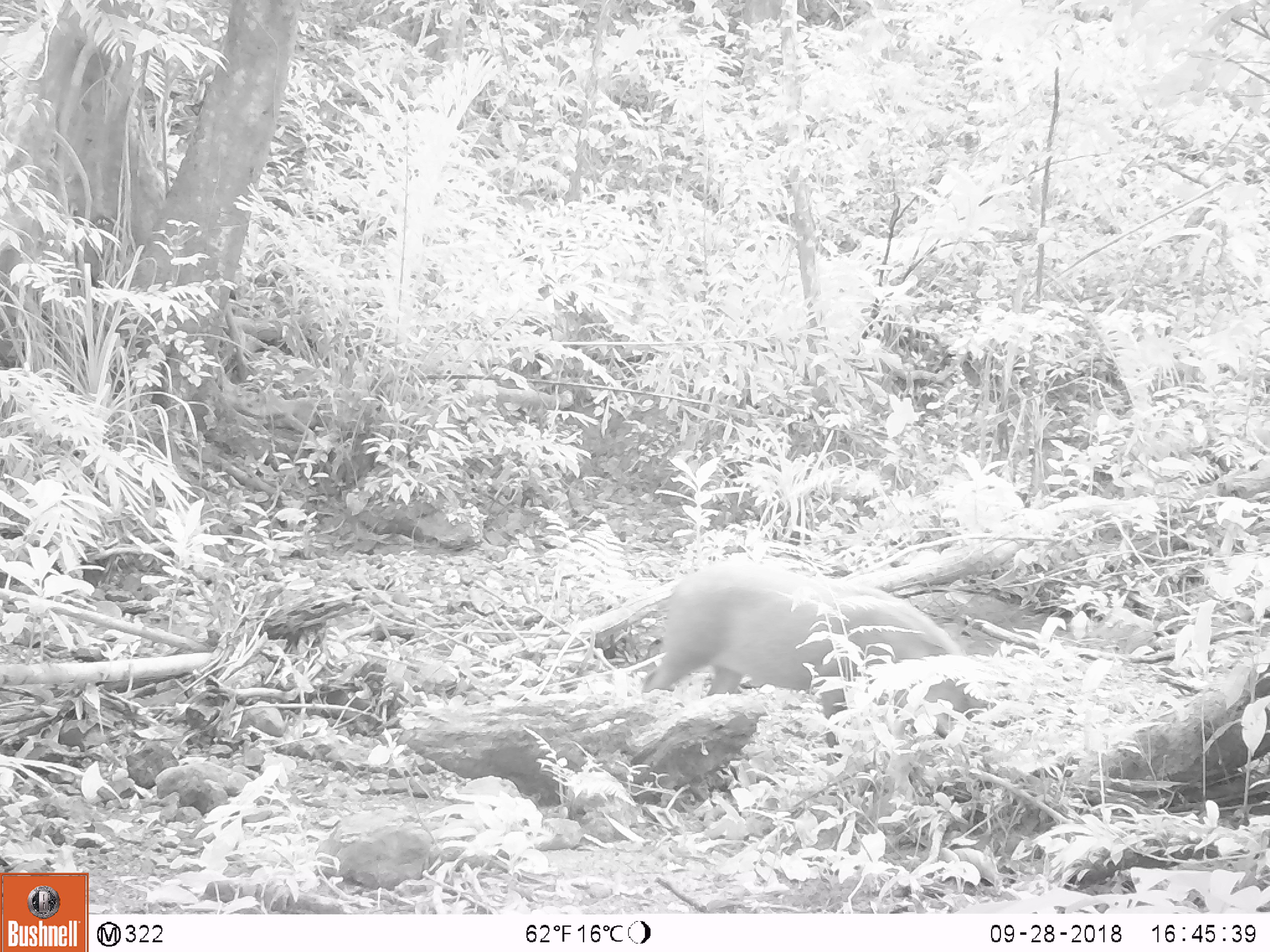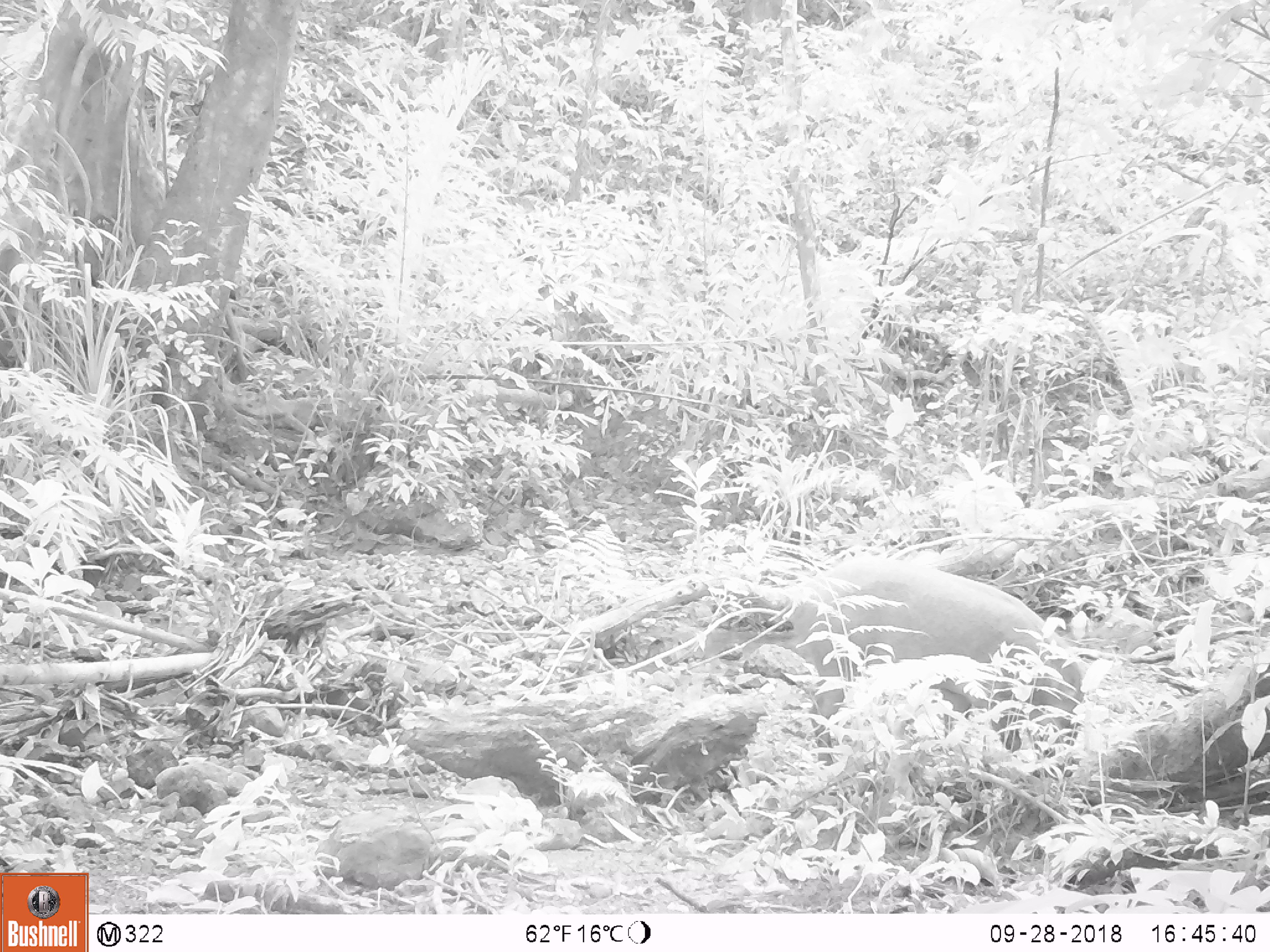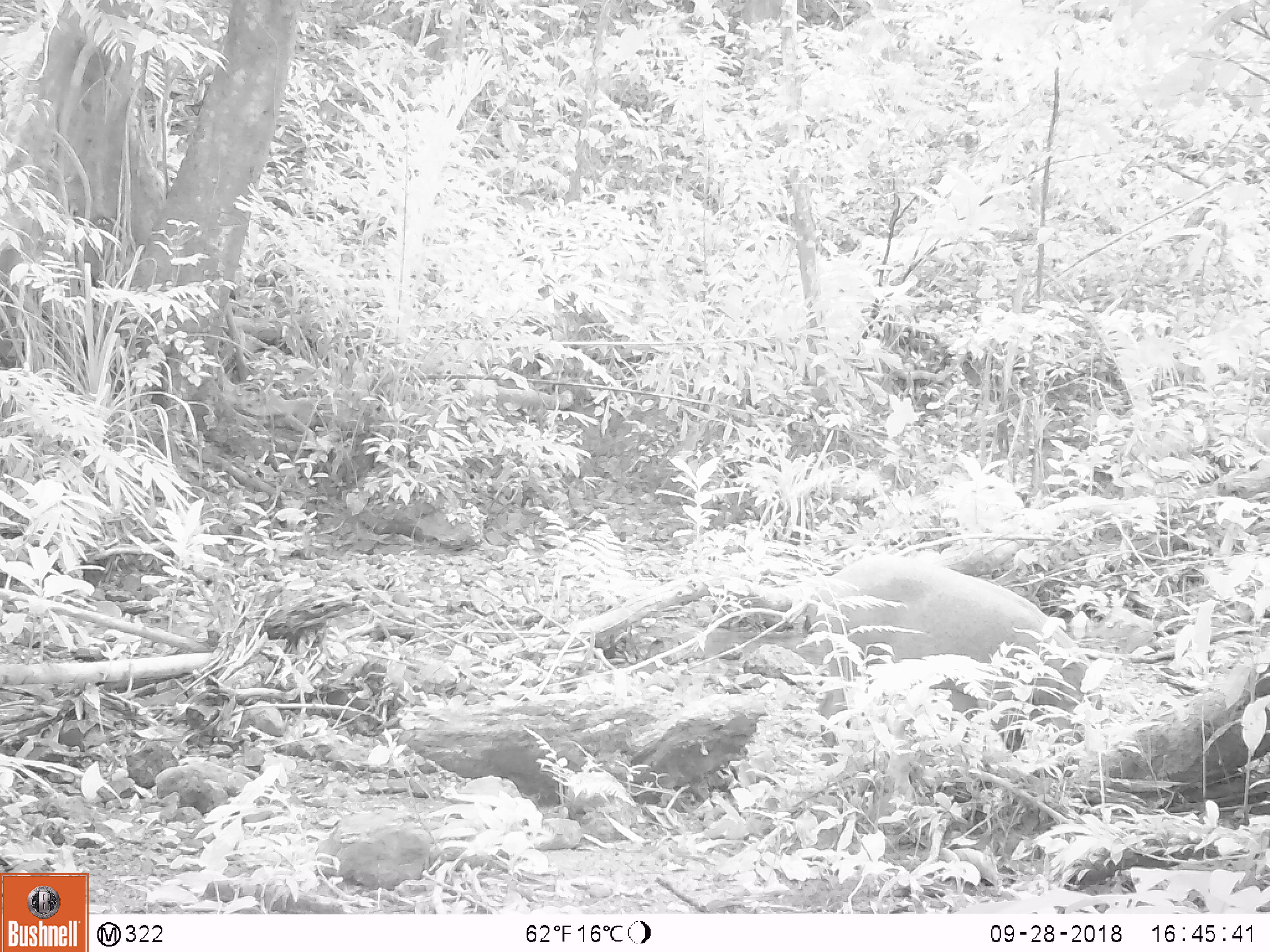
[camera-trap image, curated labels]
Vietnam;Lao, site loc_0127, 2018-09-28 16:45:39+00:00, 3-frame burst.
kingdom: Animalia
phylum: Chordata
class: Mammalia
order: Artiodactyla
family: Suidae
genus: Sus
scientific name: Sus scrofa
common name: eurasian wild pig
Eurasian wild pig (Sus scrofa). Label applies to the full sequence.